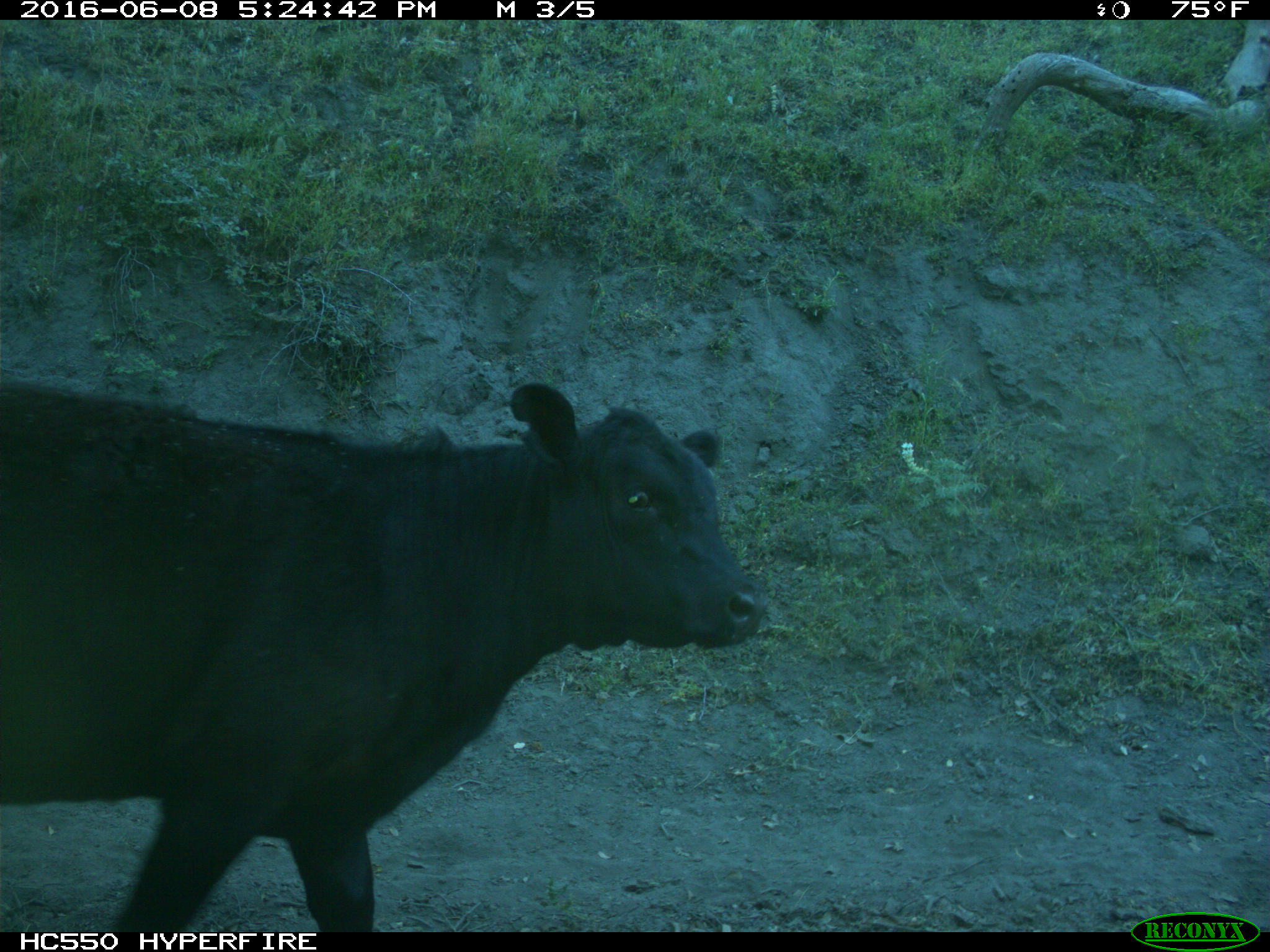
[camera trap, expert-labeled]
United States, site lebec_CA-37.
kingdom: Animalia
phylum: Chordata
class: Mammalia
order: Artiodactyla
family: Bovidae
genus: Bos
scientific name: Bos taurus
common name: domestic cow